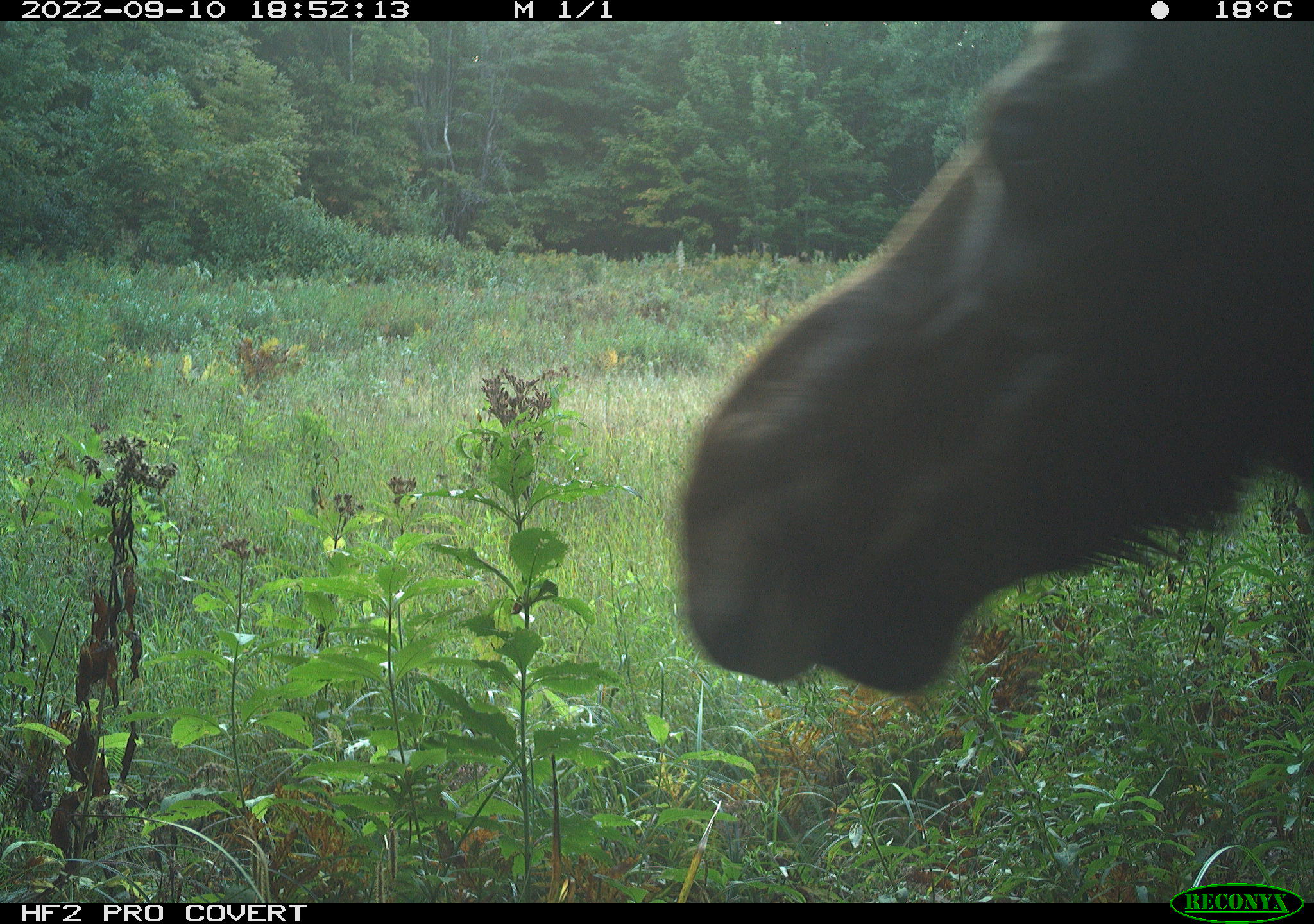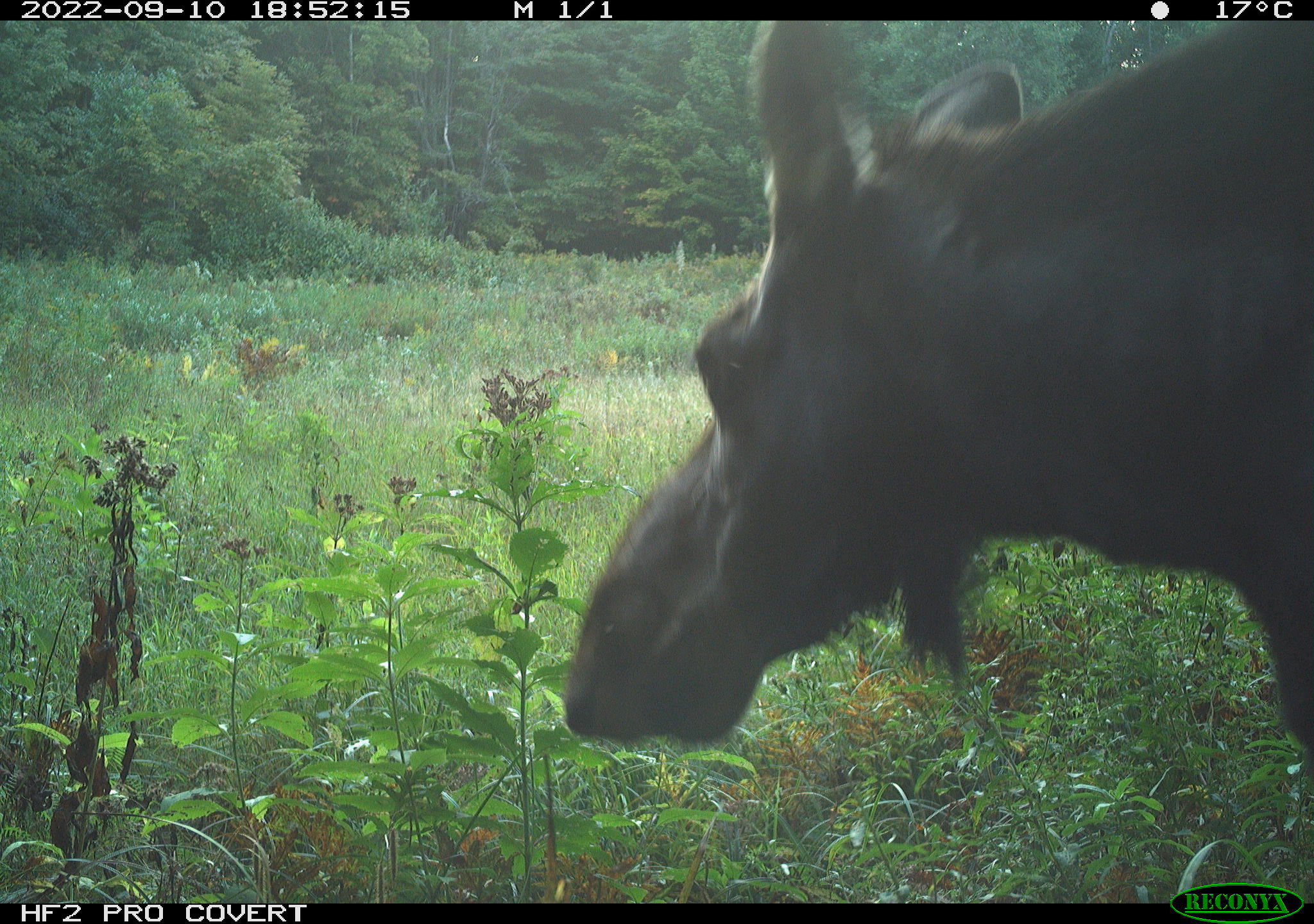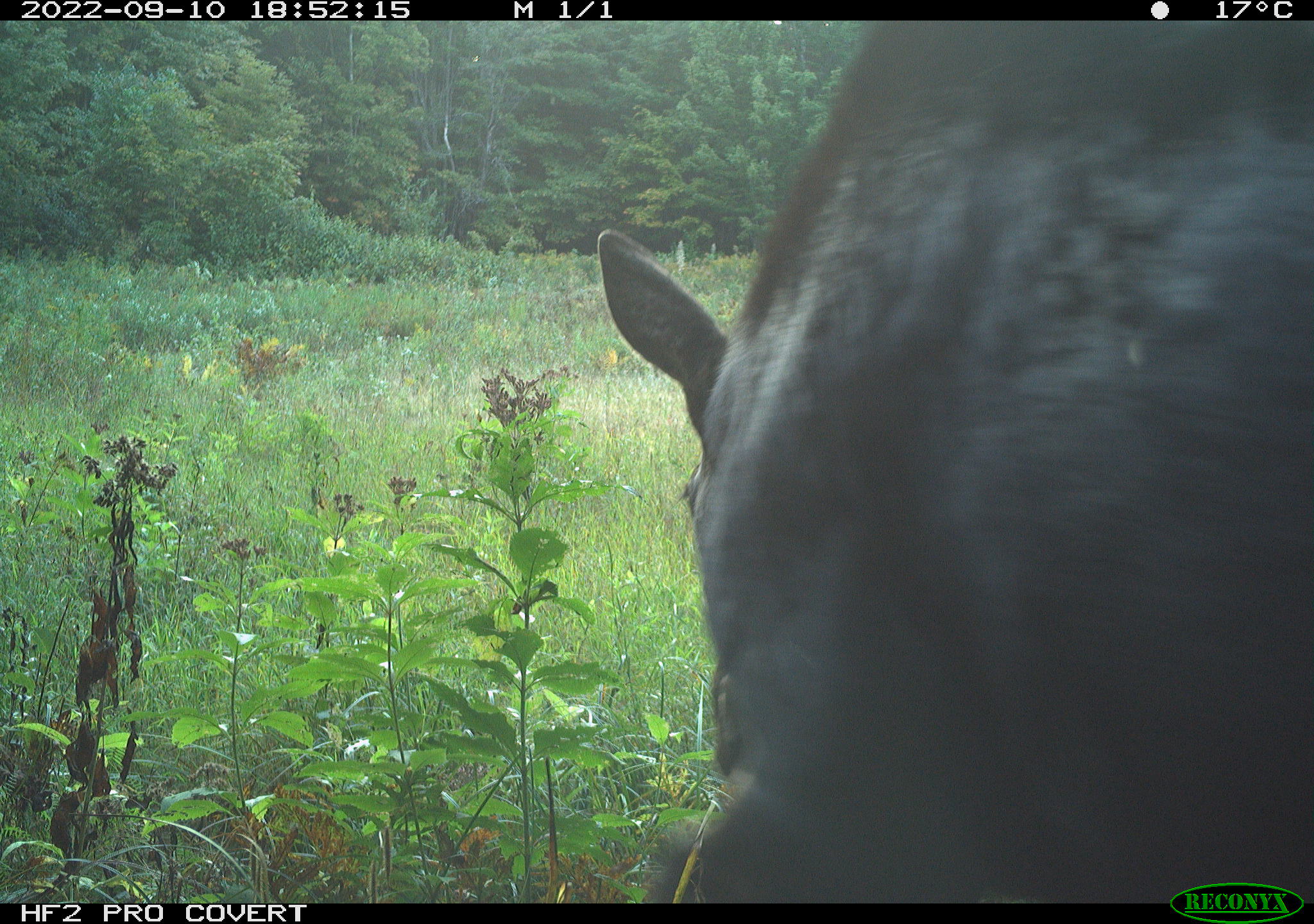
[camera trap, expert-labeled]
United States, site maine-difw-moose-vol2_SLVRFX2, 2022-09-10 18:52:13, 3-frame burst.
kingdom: Animalia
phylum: Chordata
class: Mammalia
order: Artiodactyla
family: Cervidae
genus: Alces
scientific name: Alces alces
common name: moose